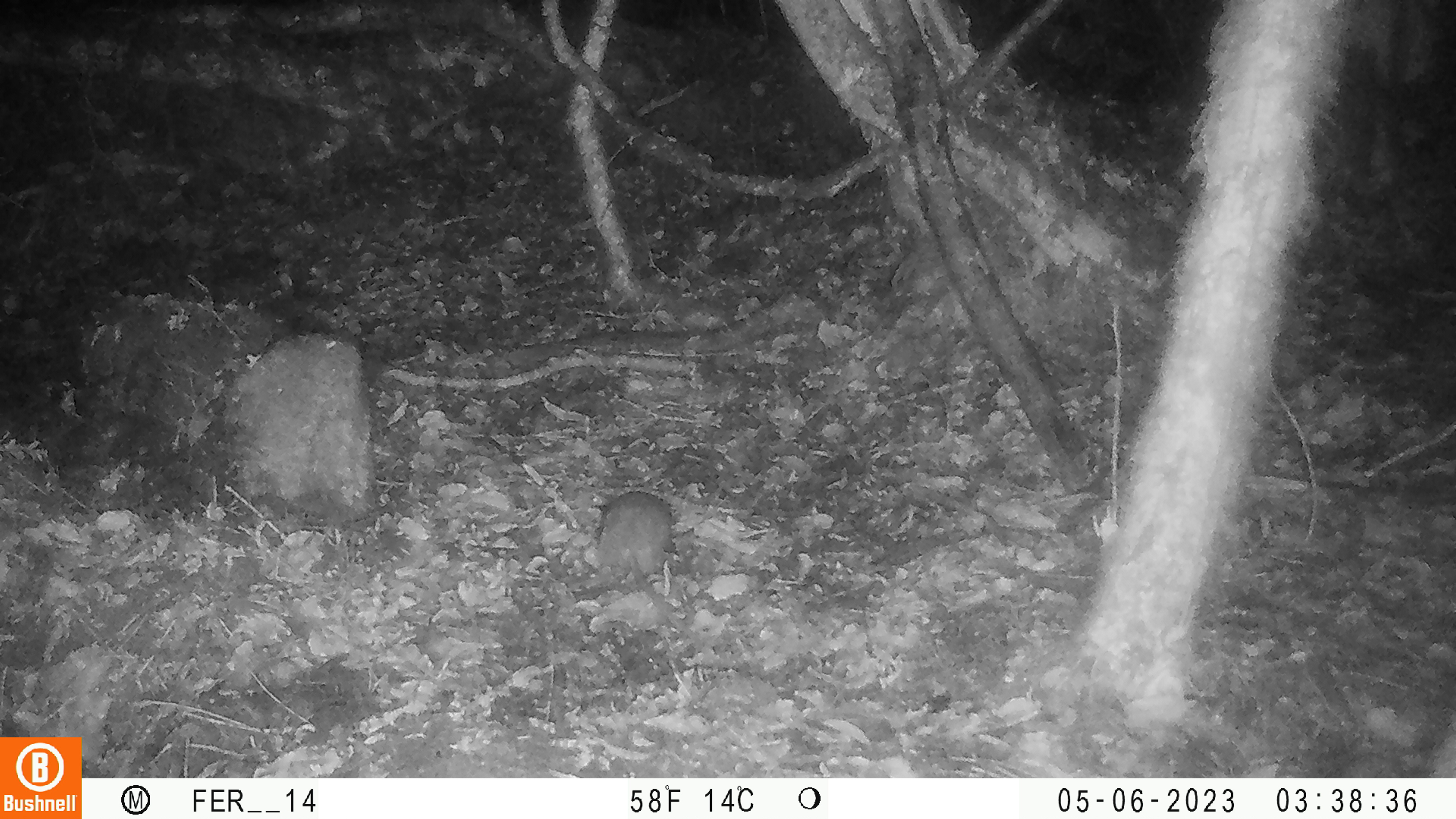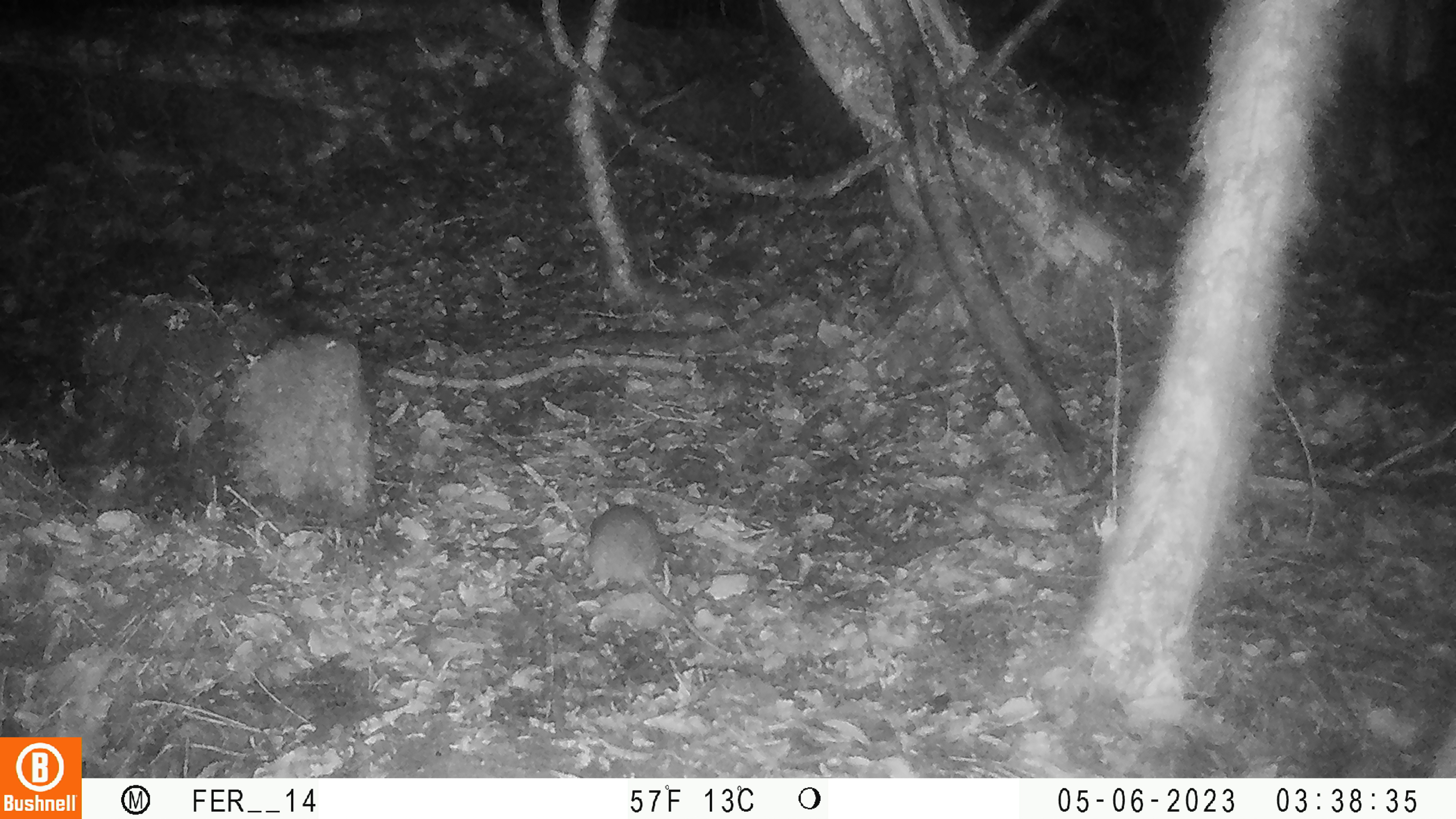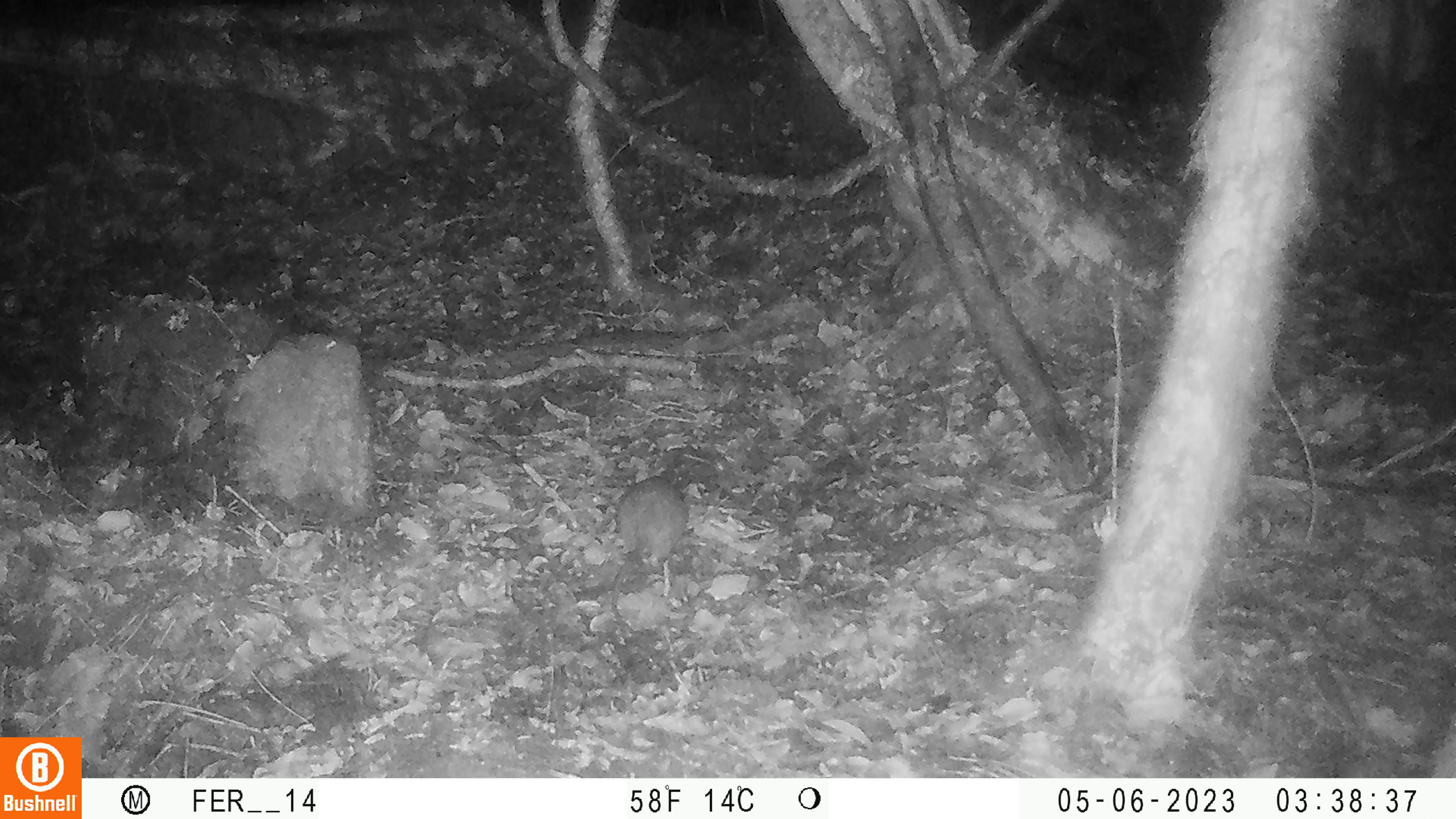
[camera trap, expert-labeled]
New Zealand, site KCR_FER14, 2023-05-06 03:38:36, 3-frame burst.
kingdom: Animalia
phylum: Chordata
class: Mammalia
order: Rodentia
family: Muridae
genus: Rattus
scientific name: Rattus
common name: rat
Rat (Rattus).